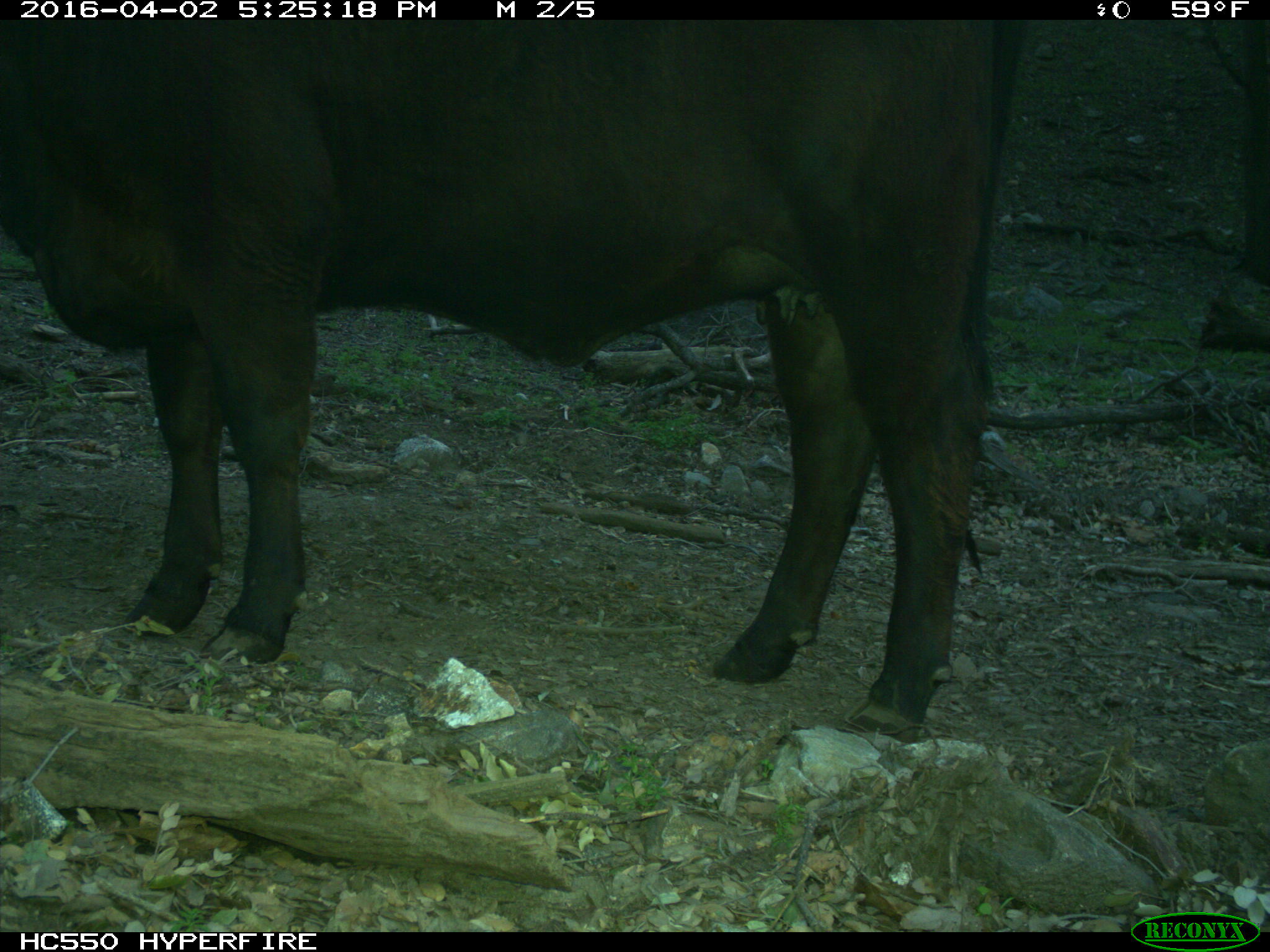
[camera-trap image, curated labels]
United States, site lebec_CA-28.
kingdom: Animalia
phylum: Chordata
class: Mammalia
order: Artiodactyla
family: Bovidae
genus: Bos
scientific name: Bos taurus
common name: domestic cow